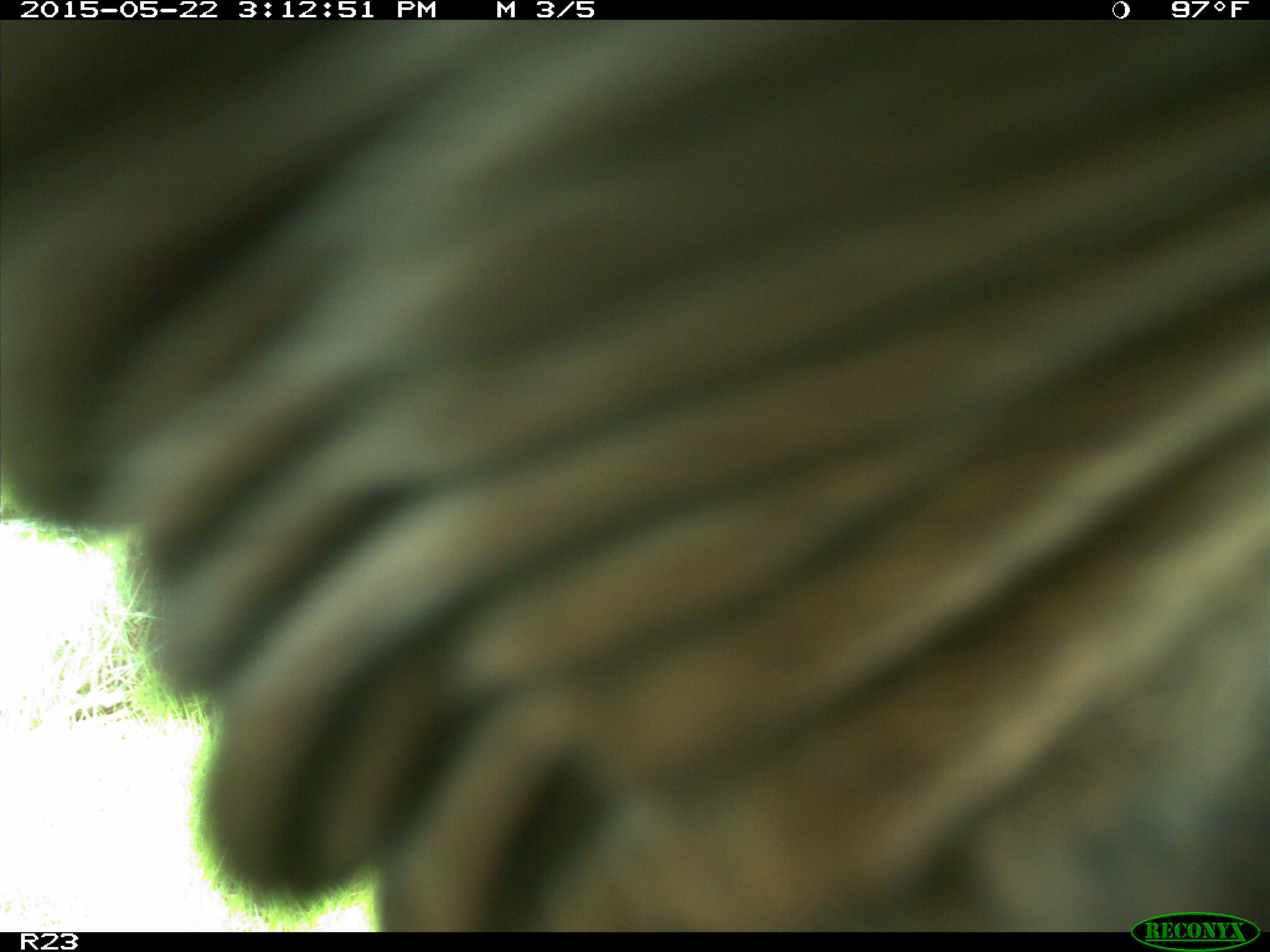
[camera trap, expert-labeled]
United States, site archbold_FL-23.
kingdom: Animalia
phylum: Chordata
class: Mammalia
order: Artiodactyla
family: Bovidae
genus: Bos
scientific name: Bos taurus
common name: domestic cow